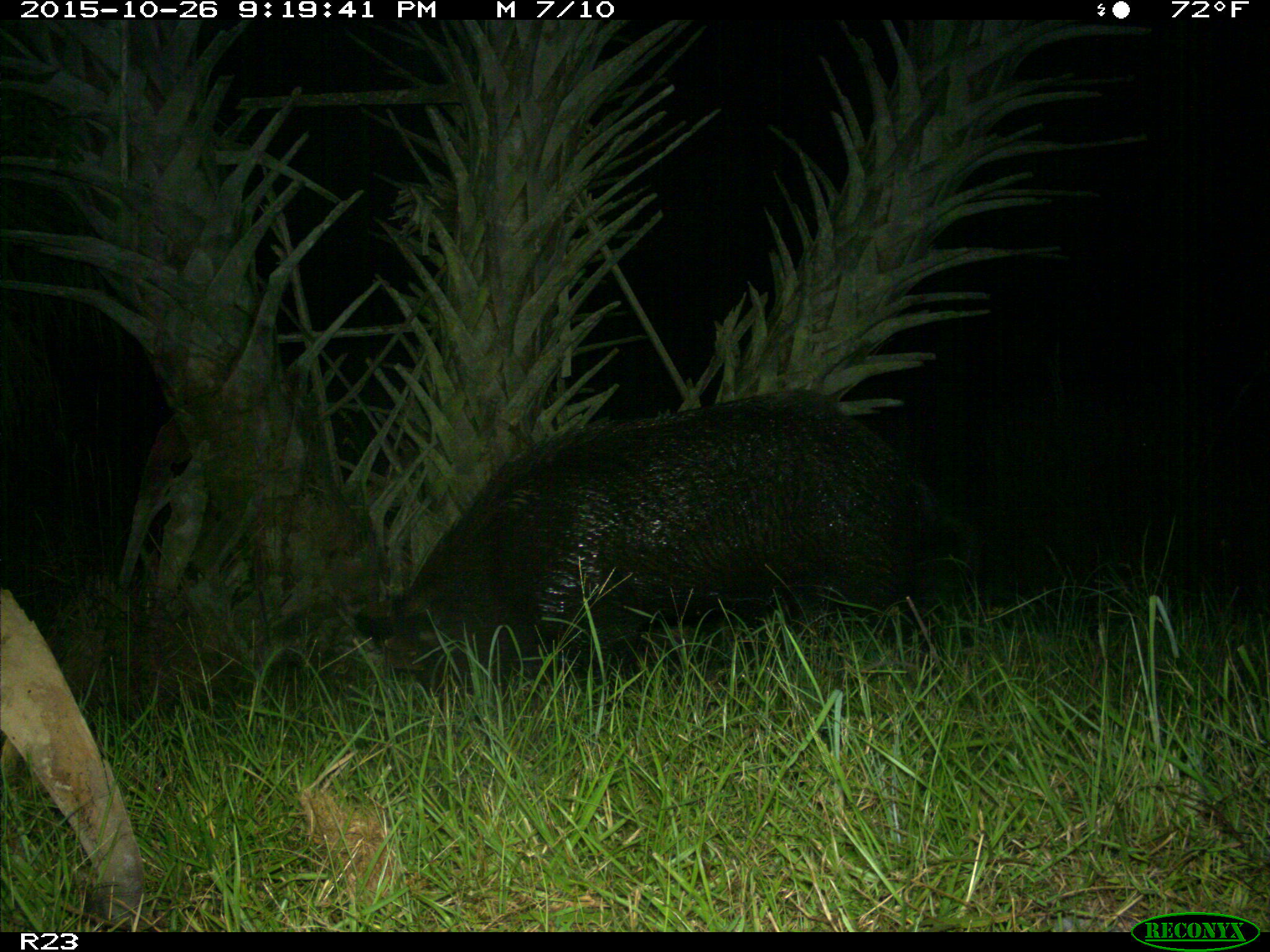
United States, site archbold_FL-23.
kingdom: Animalia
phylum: Chordata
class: Mammalia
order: Artiodactyla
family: Suidae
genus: Sus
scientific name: Sus scrofa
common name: wild boar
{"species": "Sus scrofa (wild boar)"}